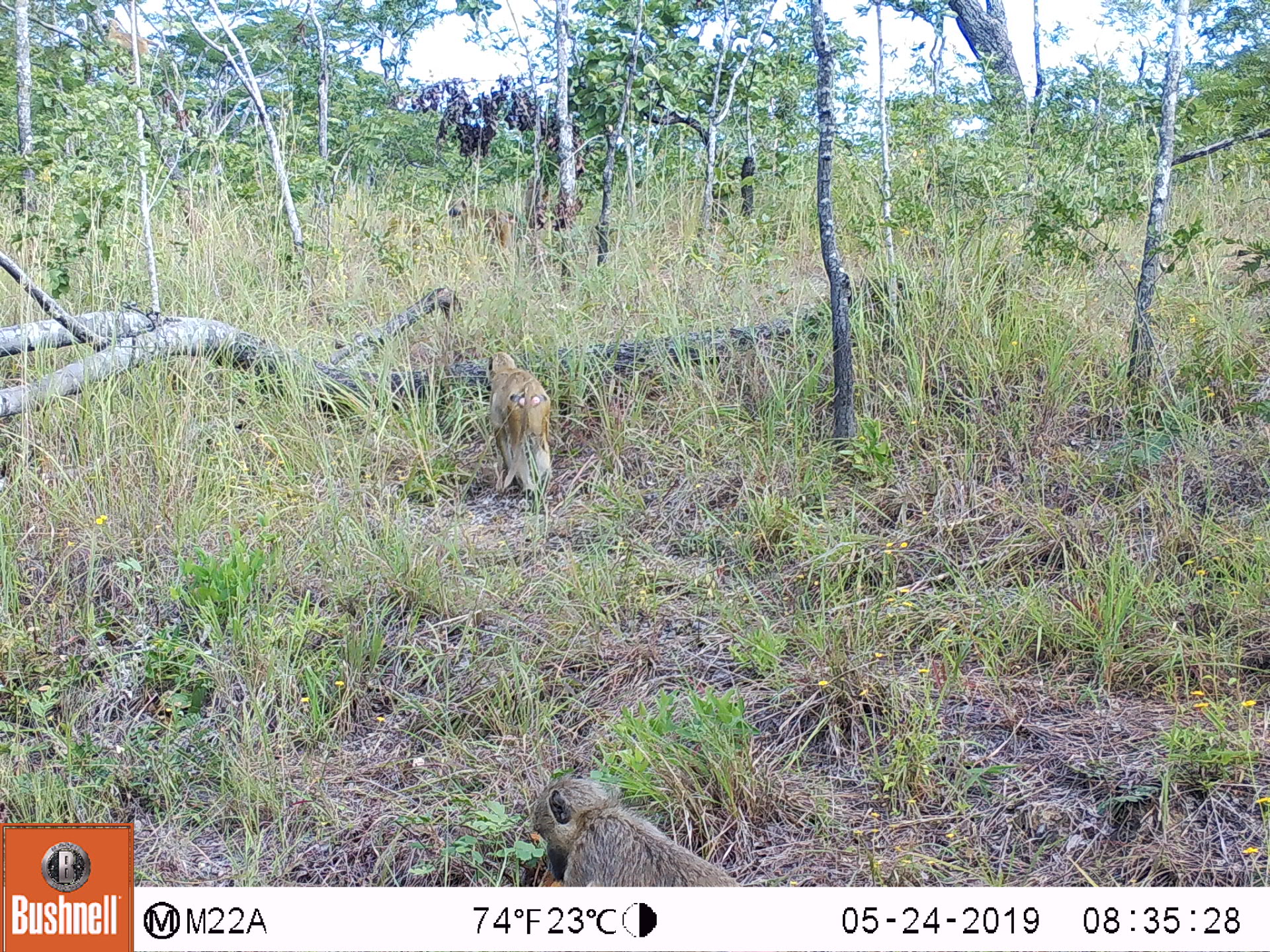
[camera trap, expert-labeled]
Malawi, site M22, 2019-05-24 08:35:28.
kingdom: Animalia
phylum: Chordata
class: Mammalia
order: Primates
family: Cercopithecidae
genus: Papio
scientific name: Papio cynocephalus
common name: yellow baboon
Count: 3.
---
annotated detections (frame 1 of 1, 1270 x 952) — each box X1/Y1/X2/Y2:
yellow baboon: 519/770/749/886; 476/348/565/504; 443/197/533/262